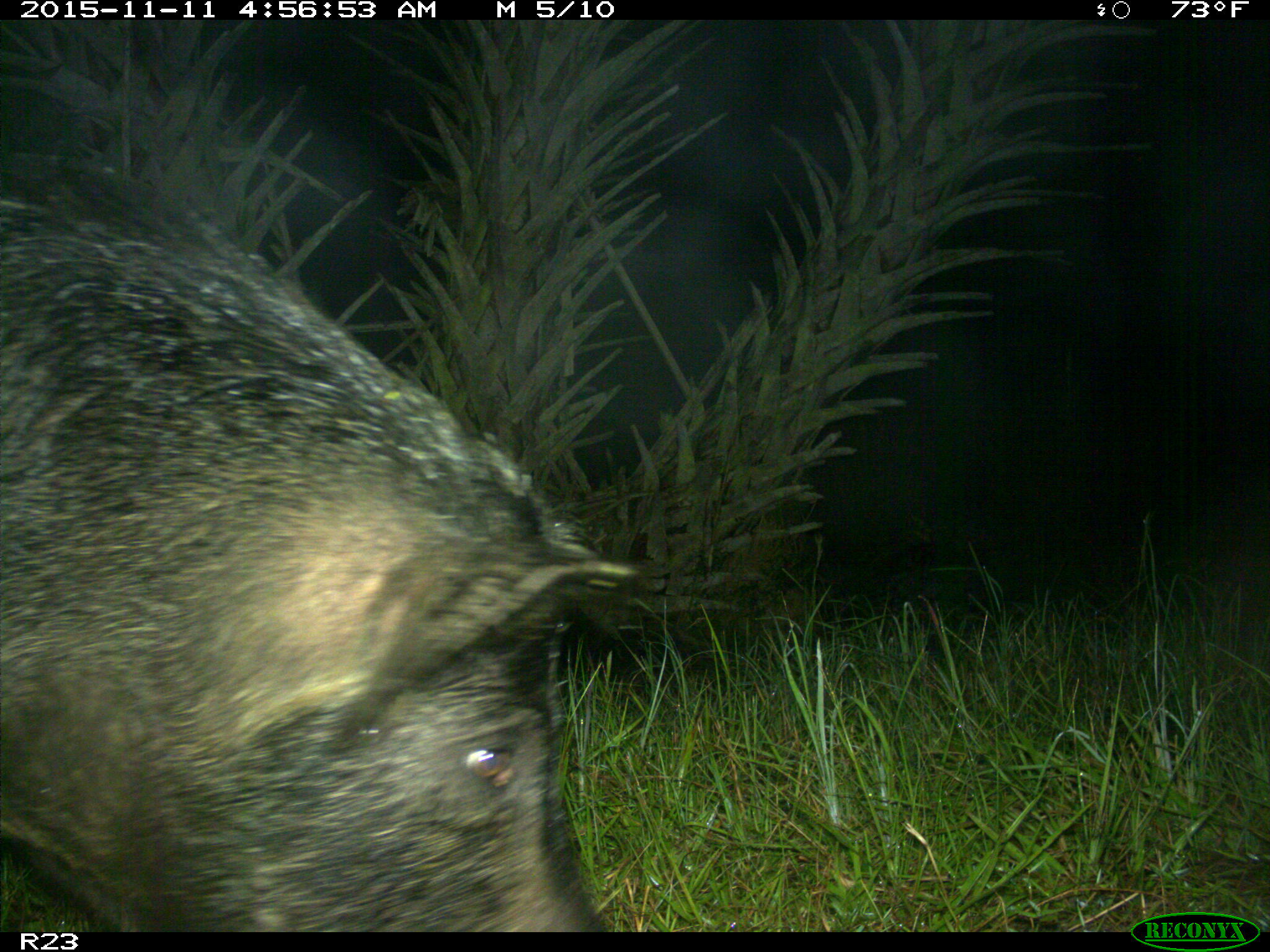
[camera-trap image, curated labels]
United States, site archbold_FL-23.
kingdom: Animalia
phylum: Chordata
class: Mammalia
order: Artiodactyla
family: Suidae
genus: Sus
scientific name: Sus scrofa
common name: wild boar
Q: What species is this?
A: Sus scrofa (wild boar).